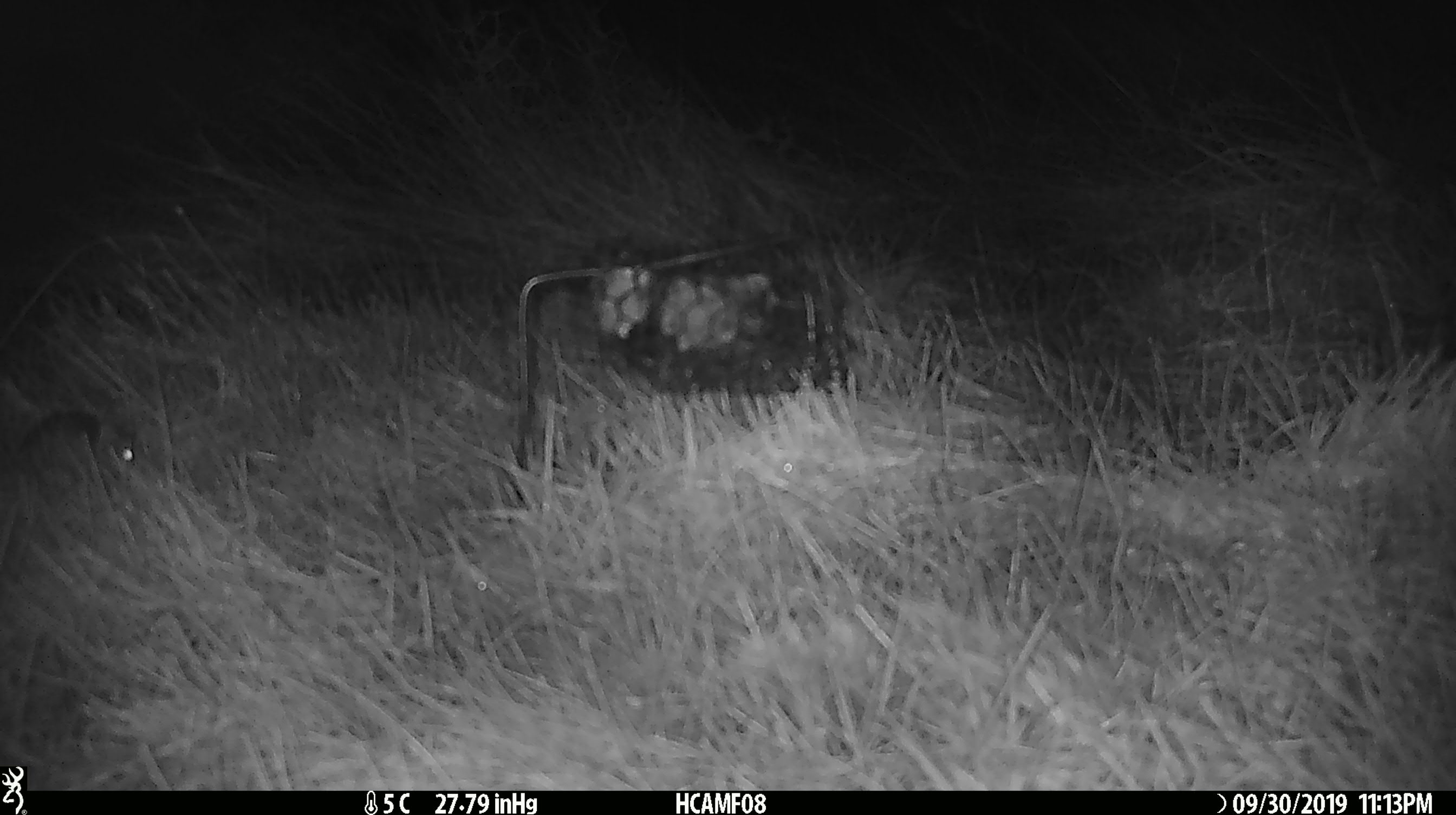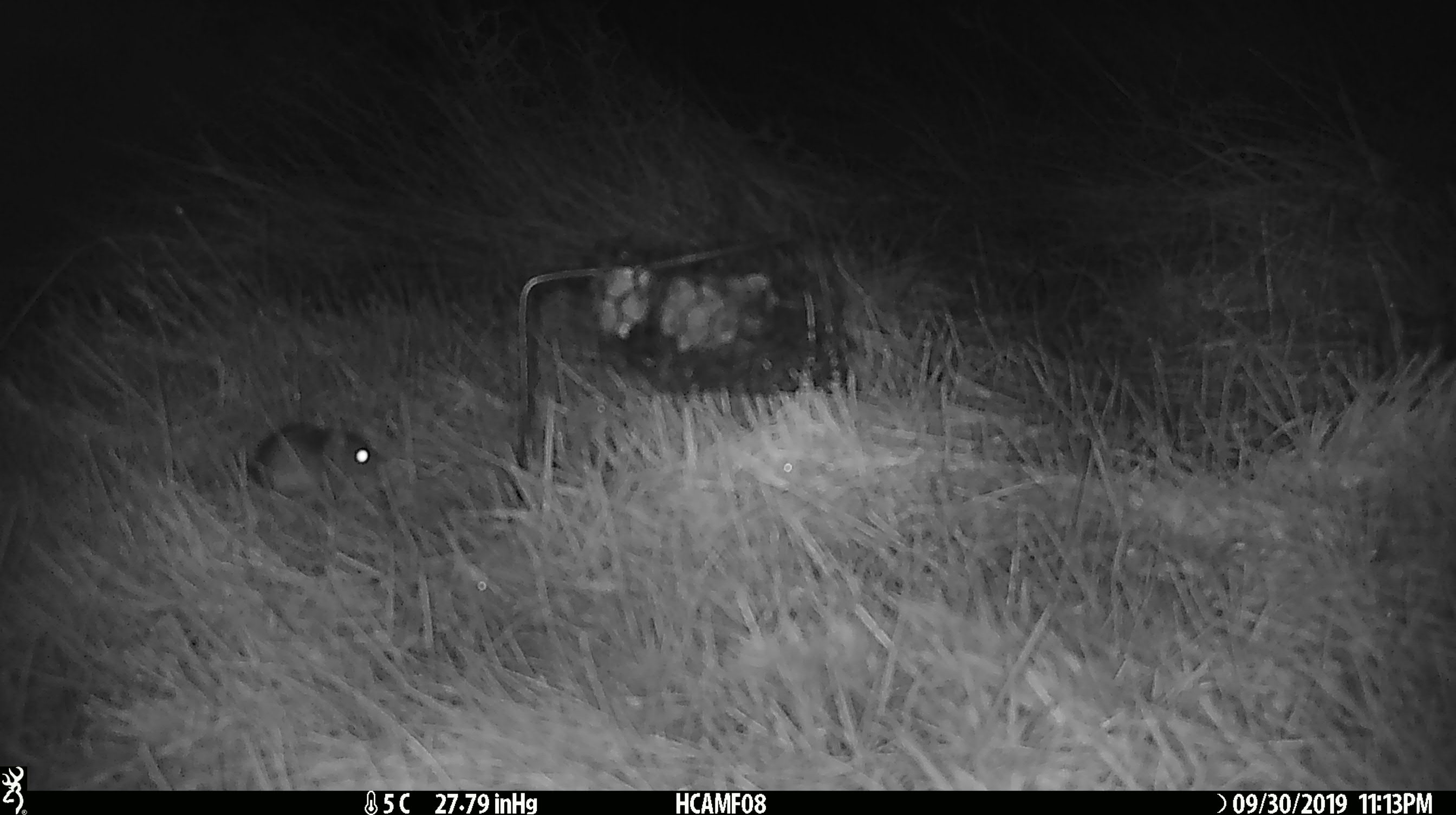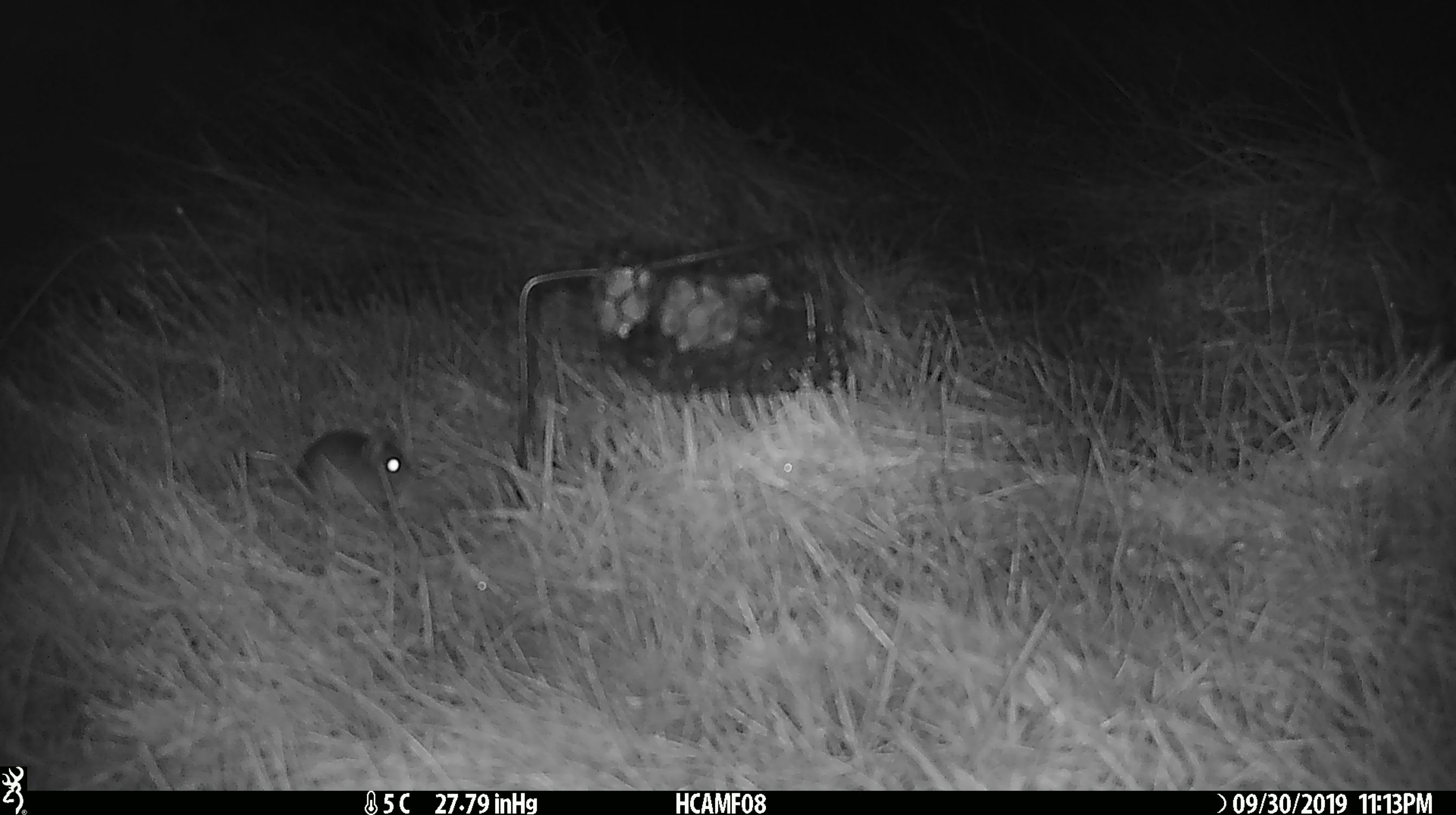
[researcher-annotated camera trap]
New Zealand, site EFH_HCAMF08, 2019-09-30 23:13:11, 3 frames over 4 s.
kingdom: Animalia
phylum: Chordata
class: Mammalia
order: Rodentia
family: Muridae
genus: Mus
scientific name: Mus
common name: mouse